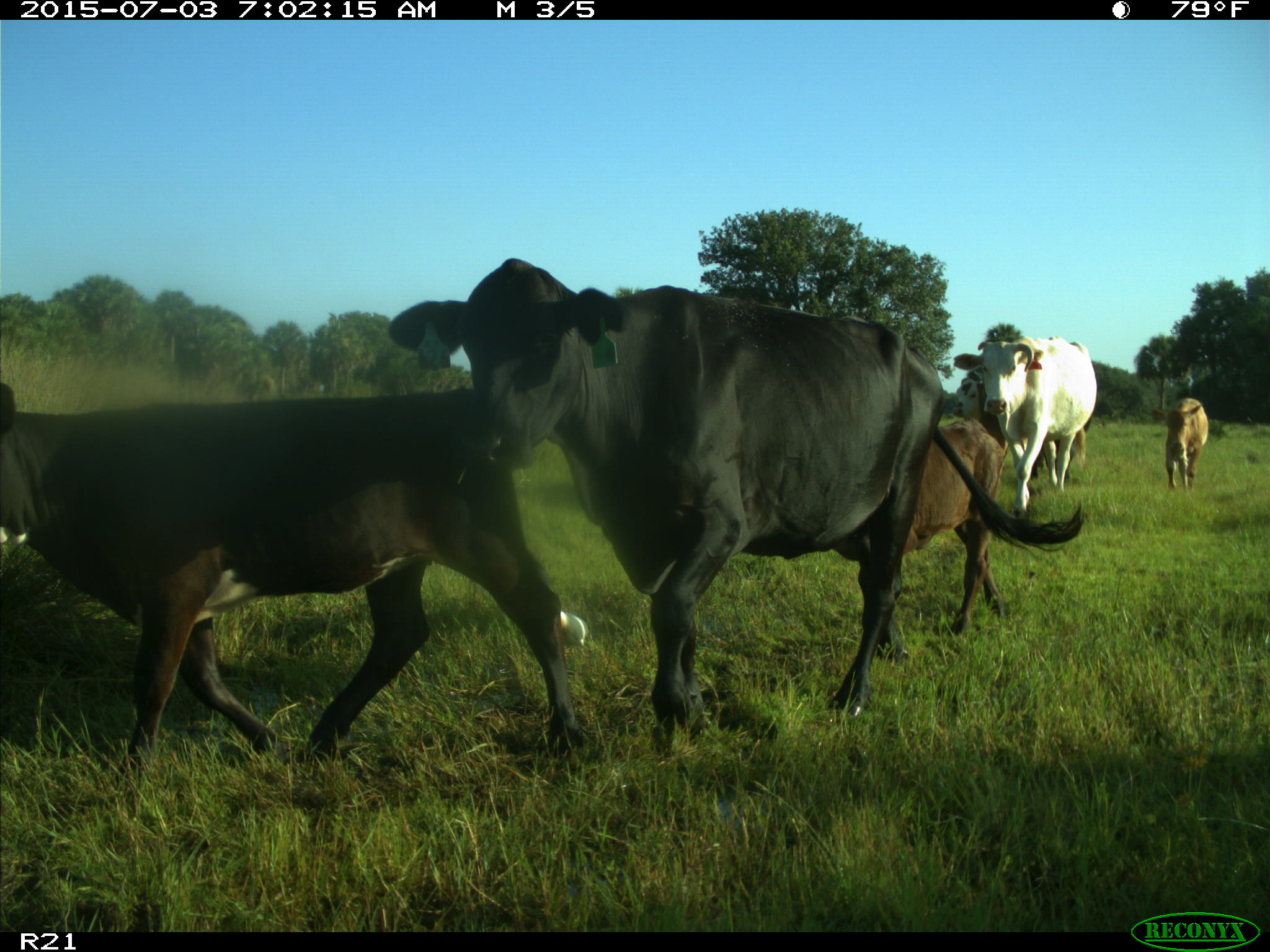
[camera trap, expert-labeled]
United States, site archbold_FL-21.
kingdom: Animalia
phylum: Chordata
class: Mammalia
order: Artiodactyla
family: Bovidae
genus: Bos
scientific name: Bos taurus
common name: domestic cow